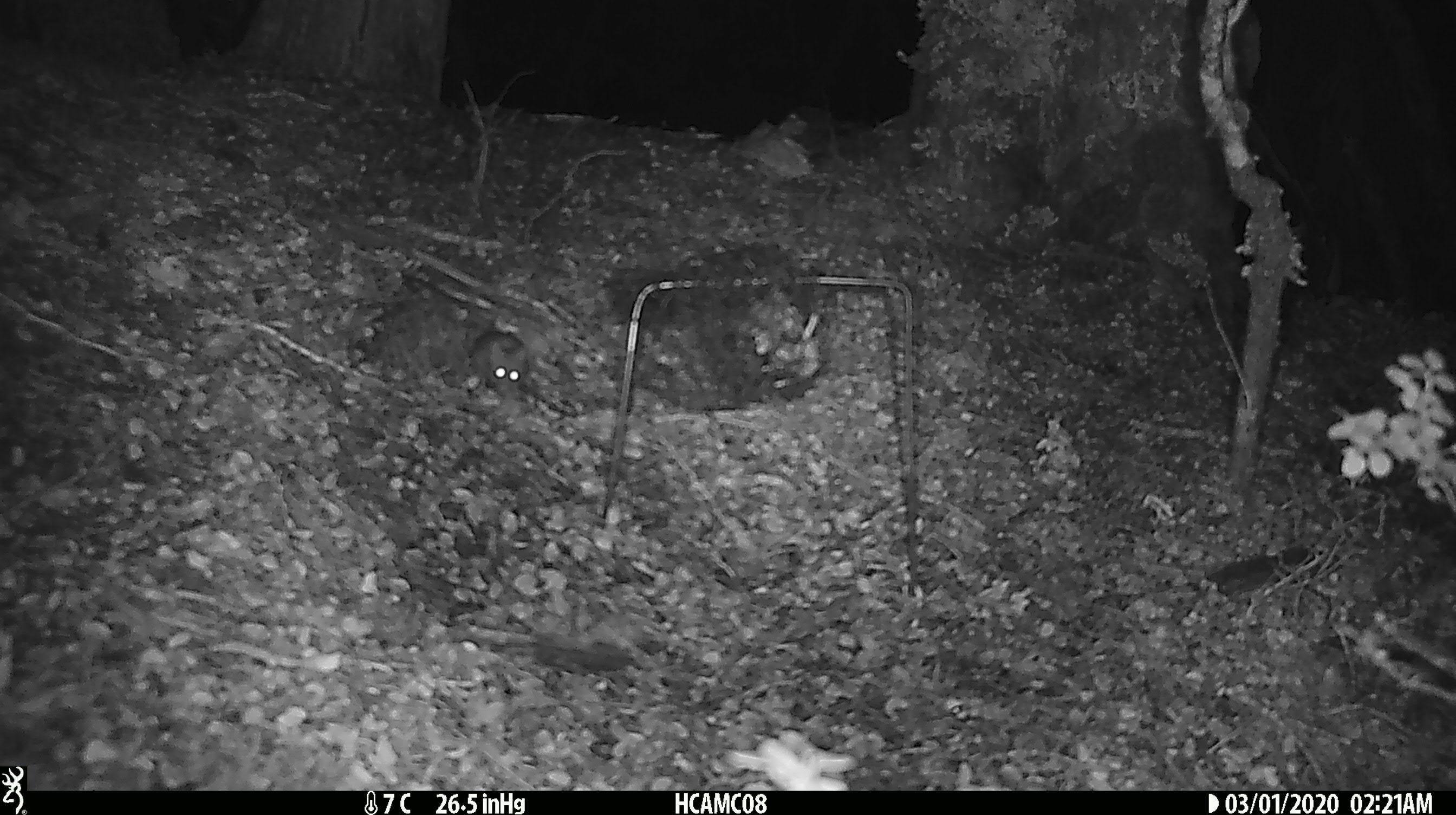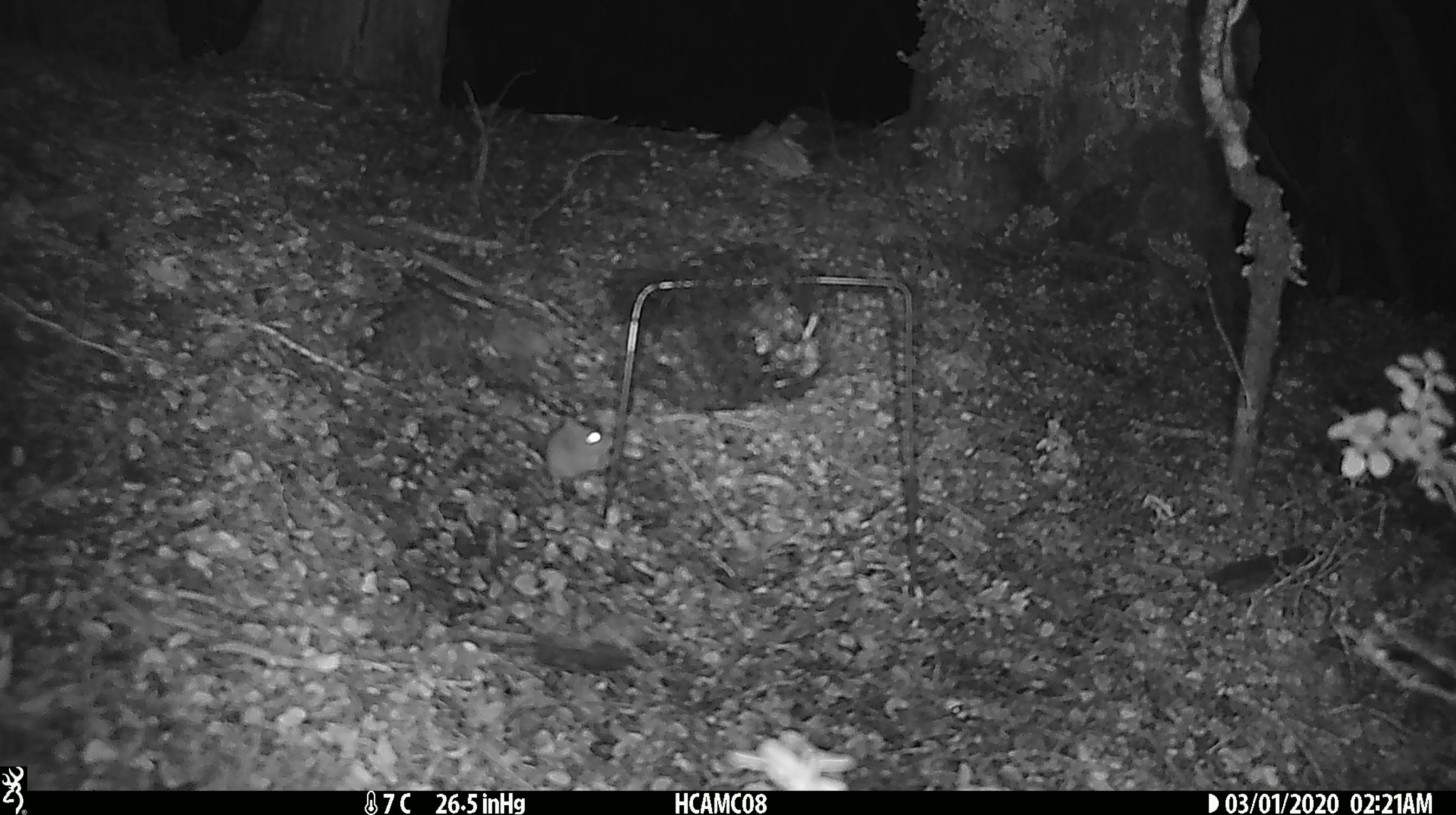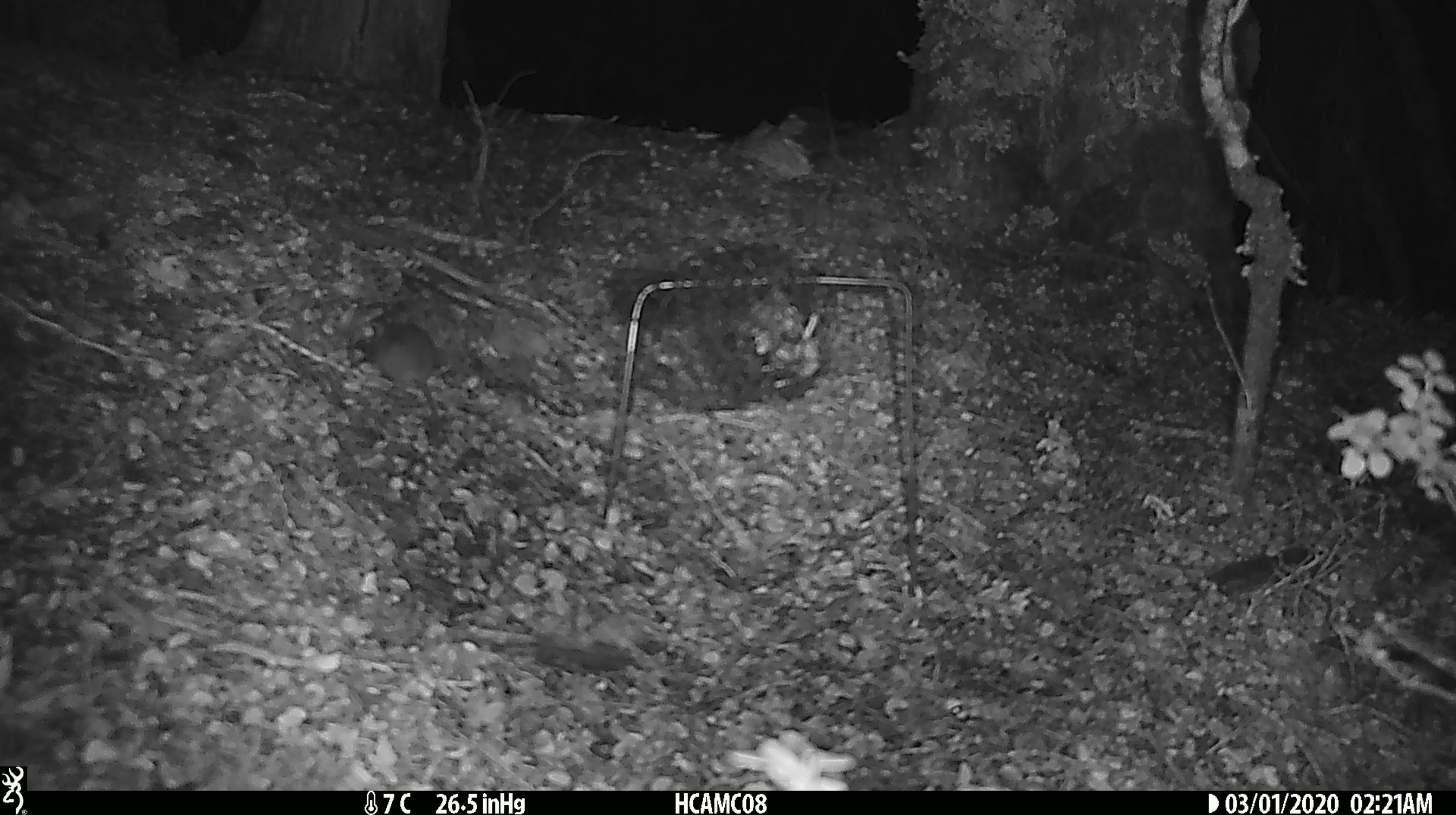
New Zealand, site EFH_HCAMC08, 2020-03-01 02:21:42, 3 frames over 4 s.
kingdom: Animalia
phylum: Chordata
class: Mammalia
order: Rodentia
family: Muridae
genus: Mus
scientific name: Mus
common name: mouse